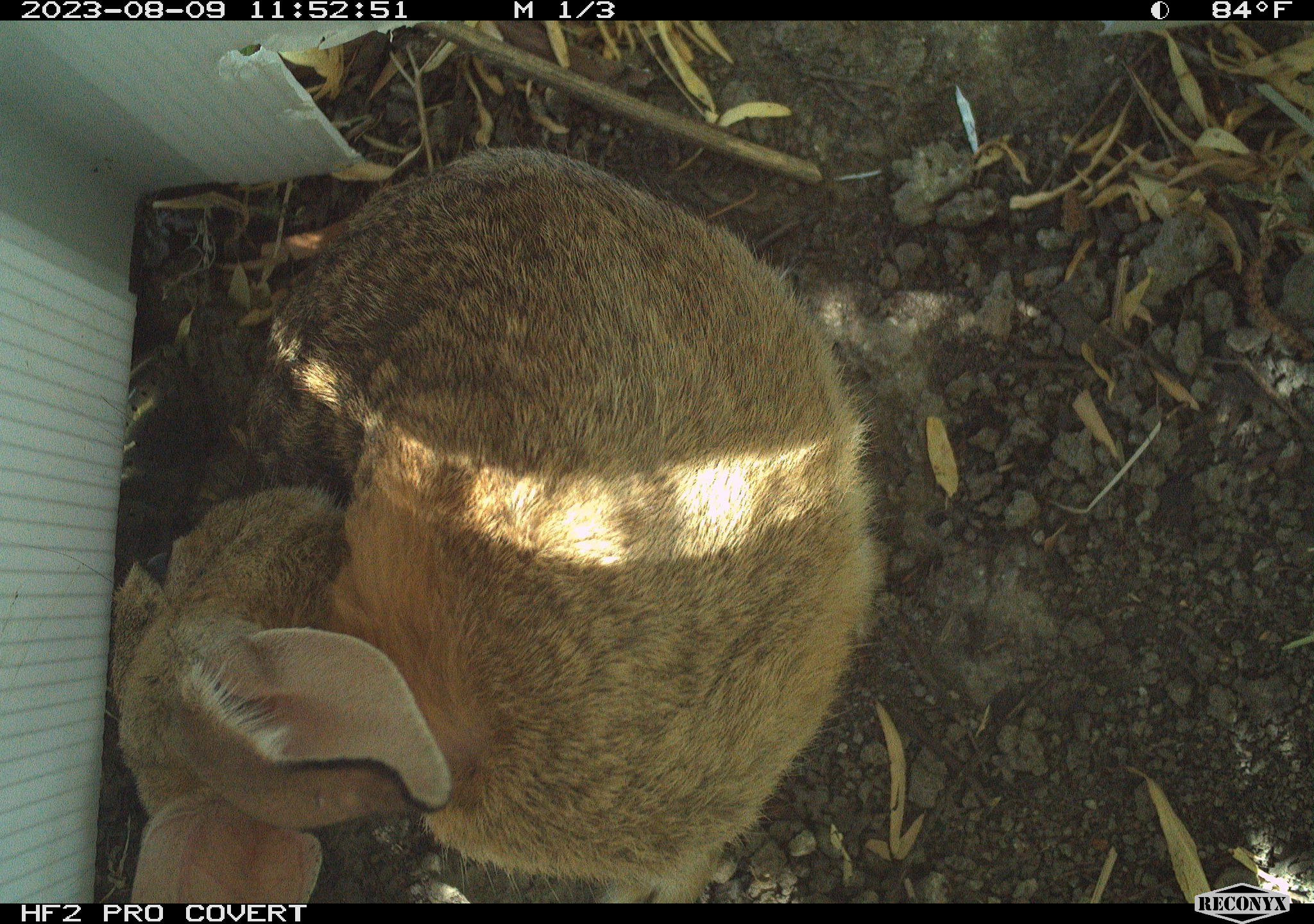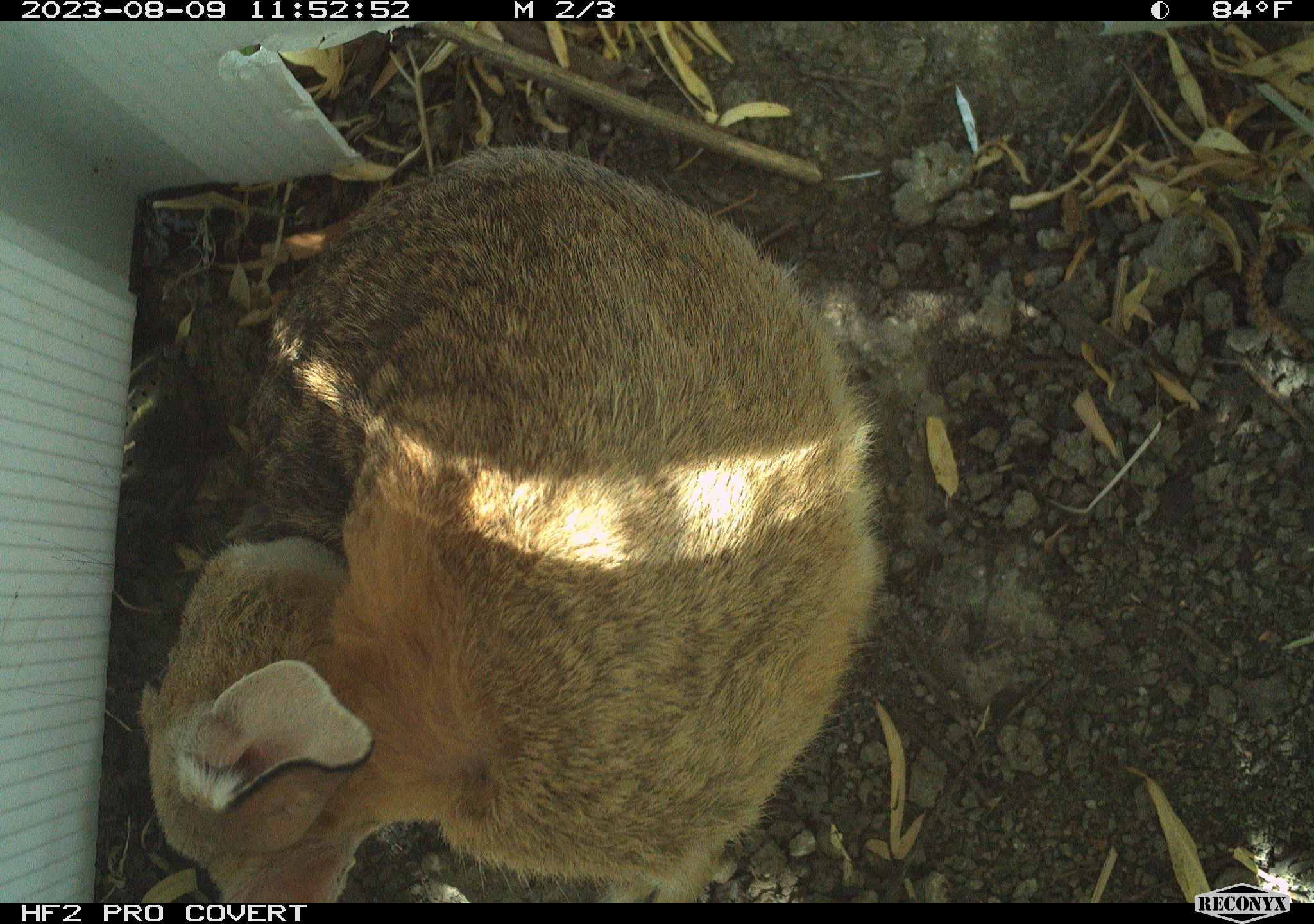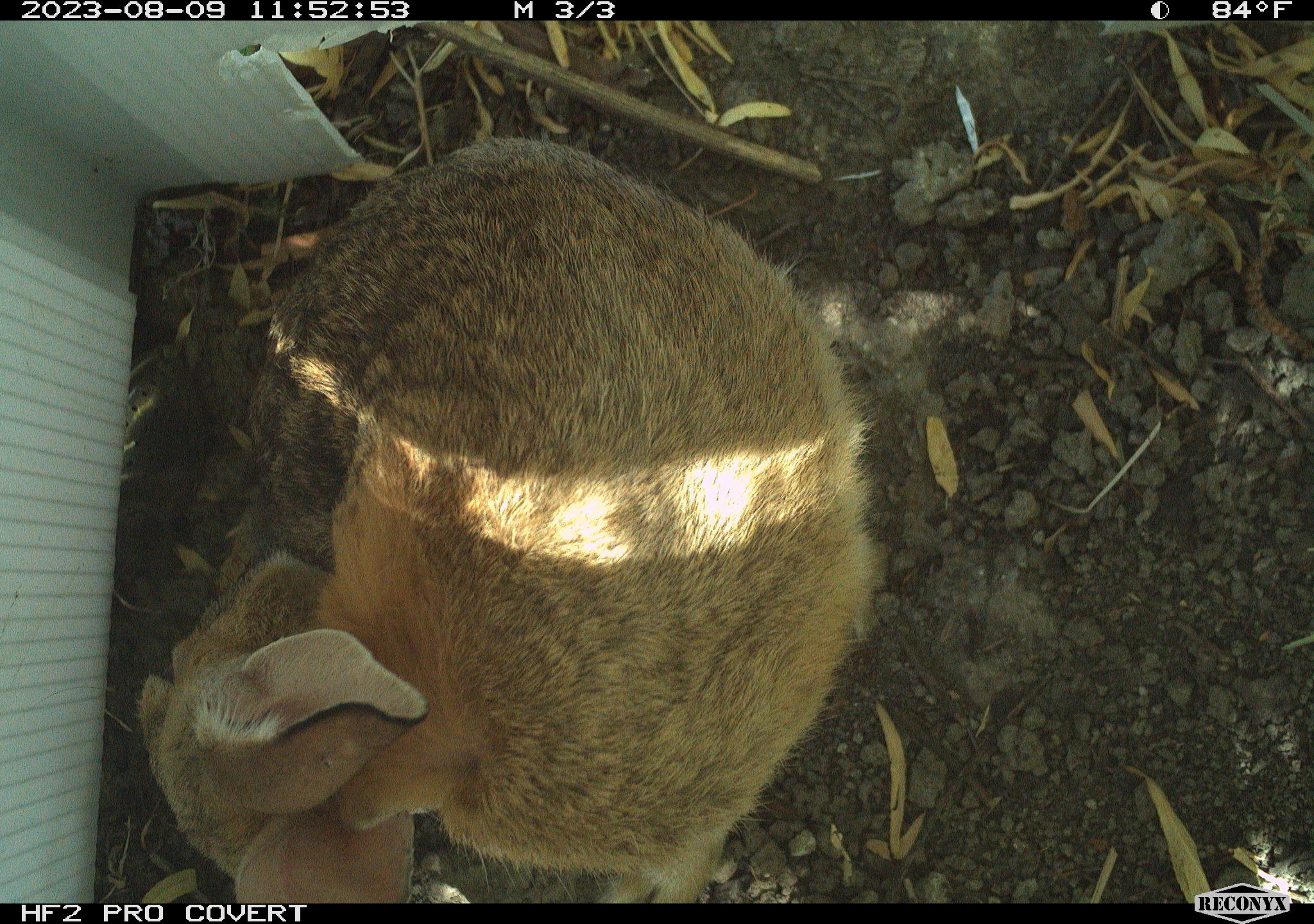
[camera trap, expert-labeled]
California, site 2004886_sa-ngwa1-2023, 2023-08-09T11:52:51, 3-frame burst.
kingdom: Animalia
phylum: Chordata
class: Mammalia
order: Lagomorpha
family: Leporidae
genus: Sylvilagus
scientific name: Sylvilagus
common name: cottontail rabbits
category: sylvilagus species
Sylvilagus species (cottontail rabbits) (Sylvilagus).